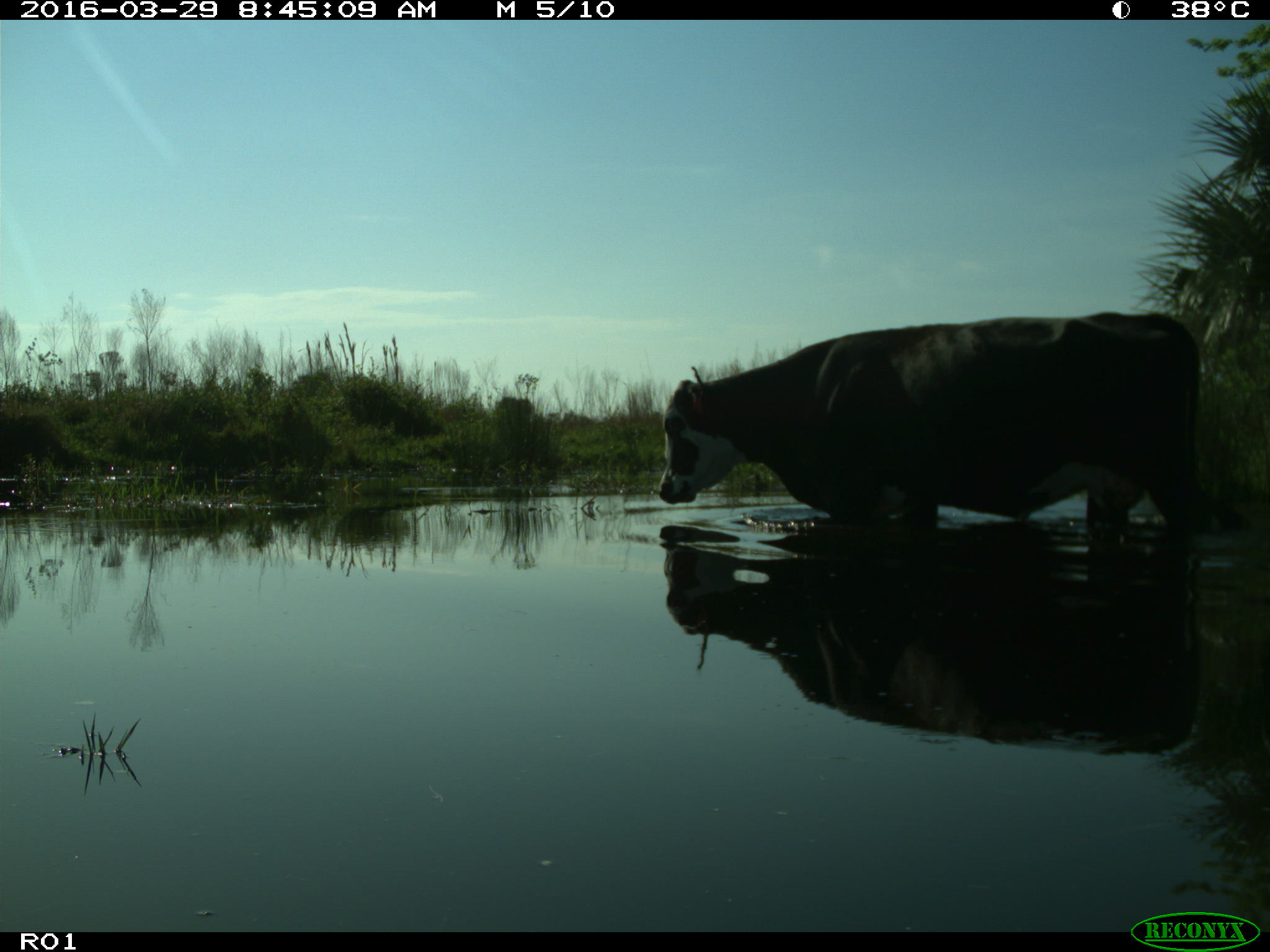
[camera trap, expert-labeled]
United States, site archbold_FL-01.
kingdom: Animalia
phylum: Chordata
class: Mammalia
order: Artiodactyla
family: Bovidae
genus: Bos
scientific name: Bos taurus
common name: domestic cow